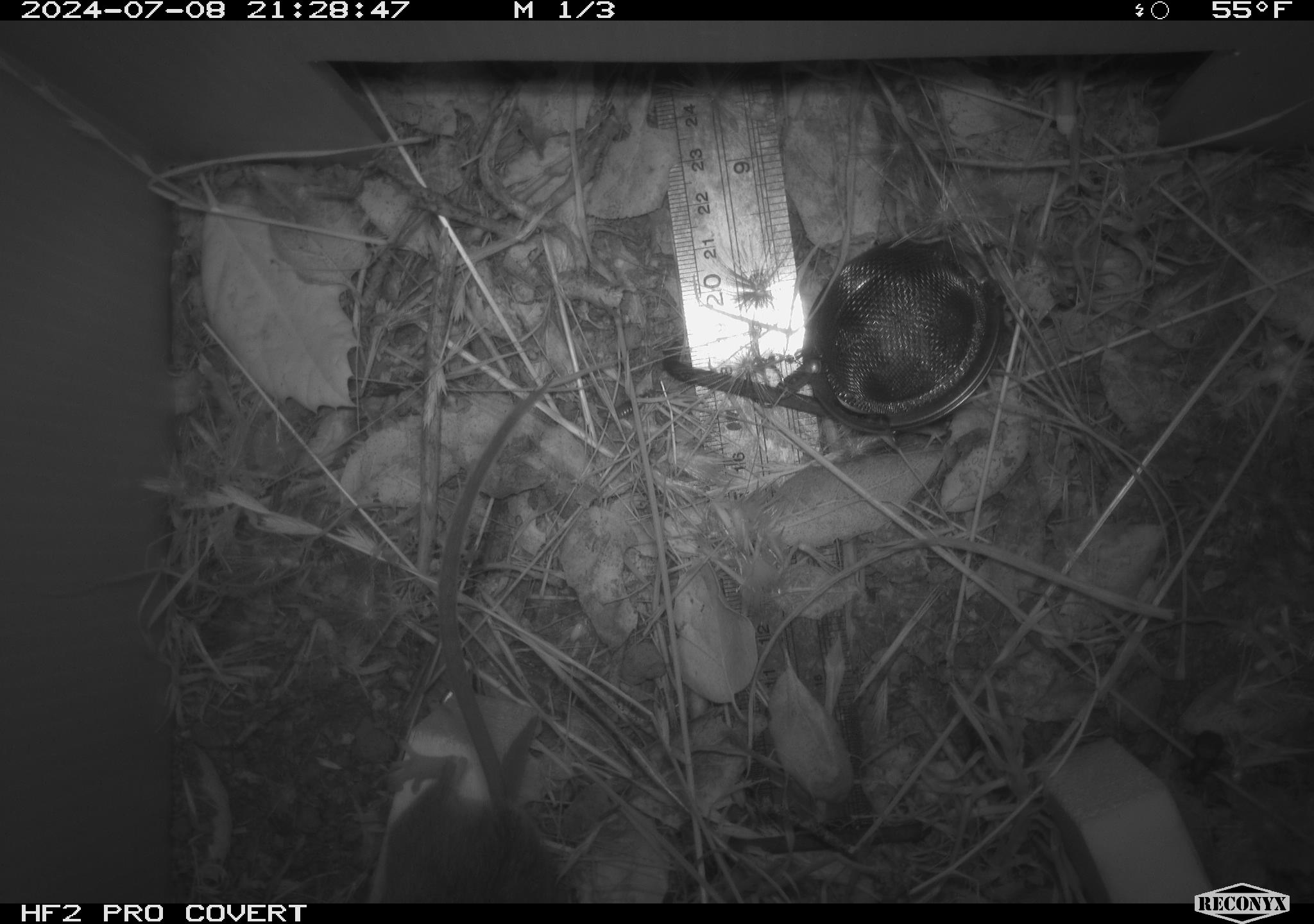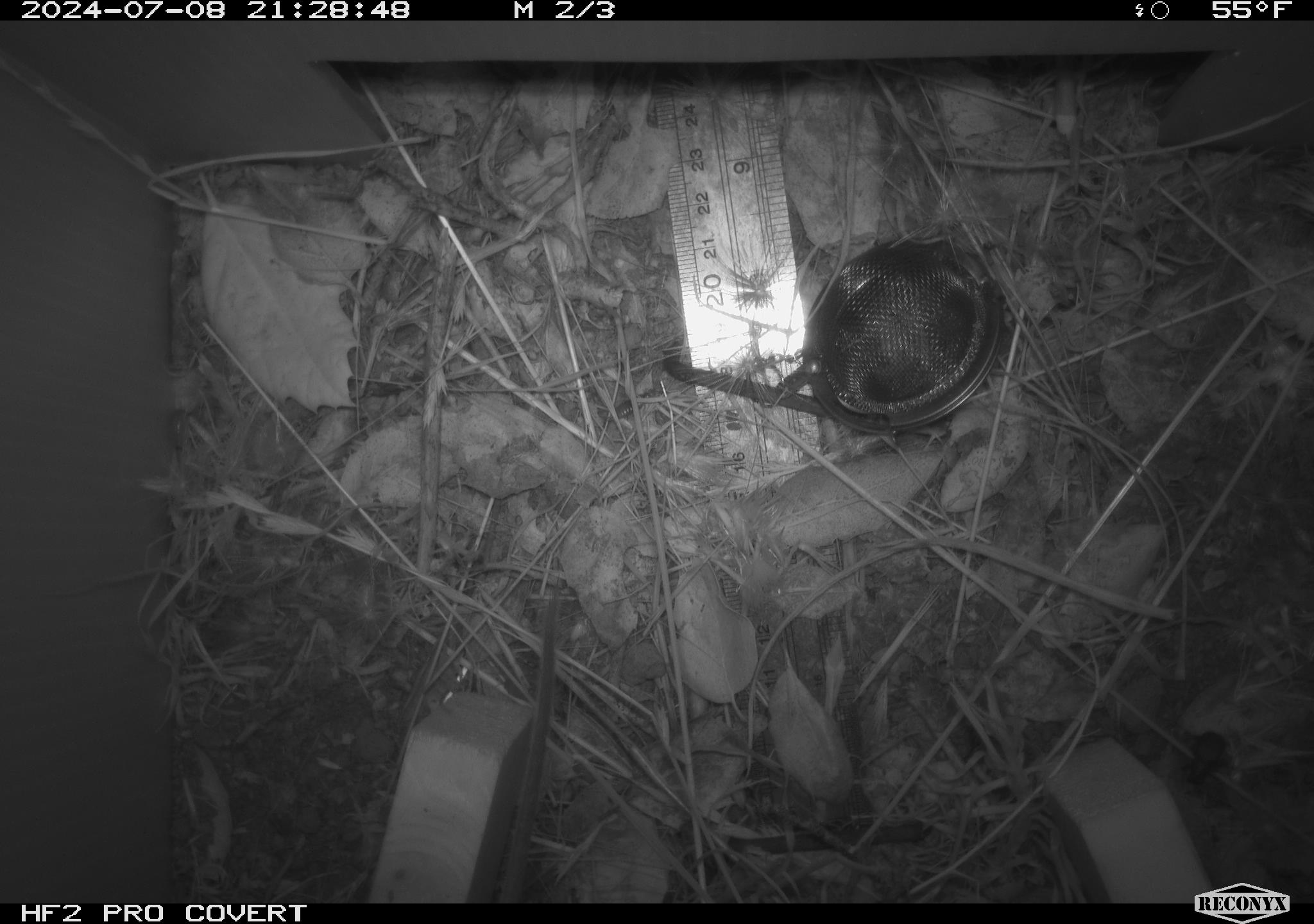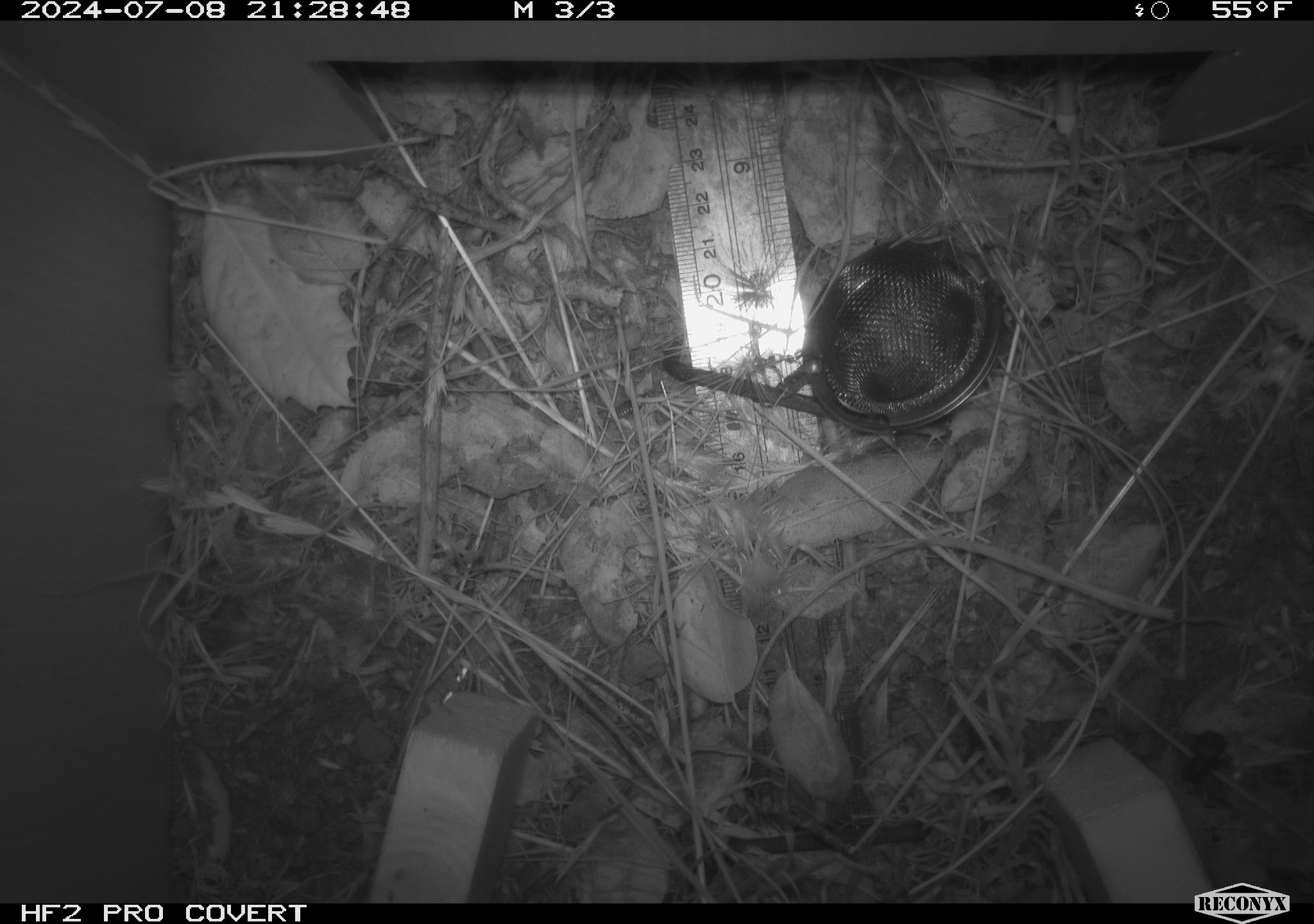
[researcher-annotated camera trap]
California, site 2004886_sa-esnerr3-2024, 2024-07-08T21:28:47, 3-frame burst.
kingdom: Animalia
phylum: Chordata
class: Mammalia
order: Rodentia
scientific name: Rodentia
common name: rodent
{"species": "rodent (Rodentia)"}